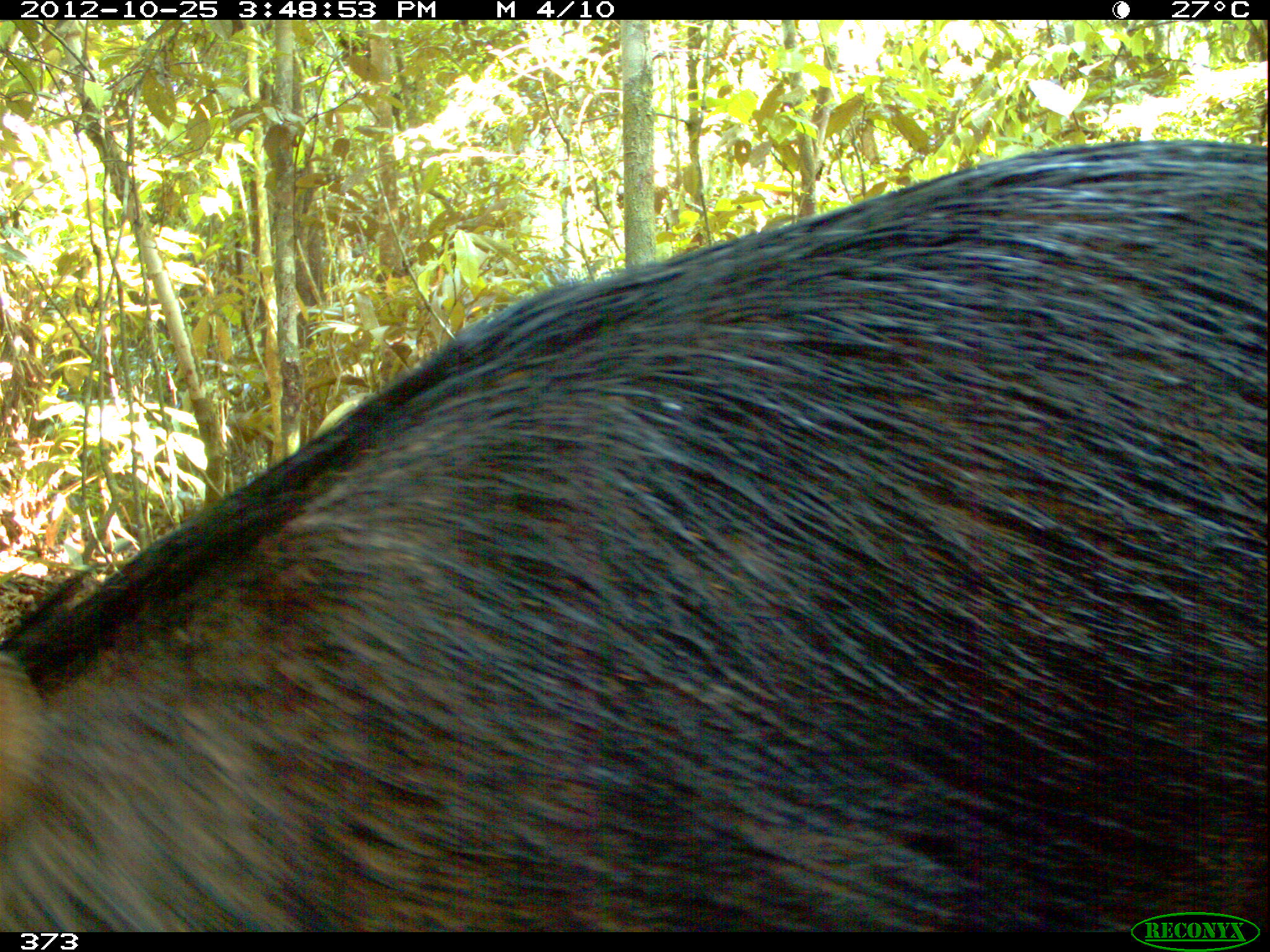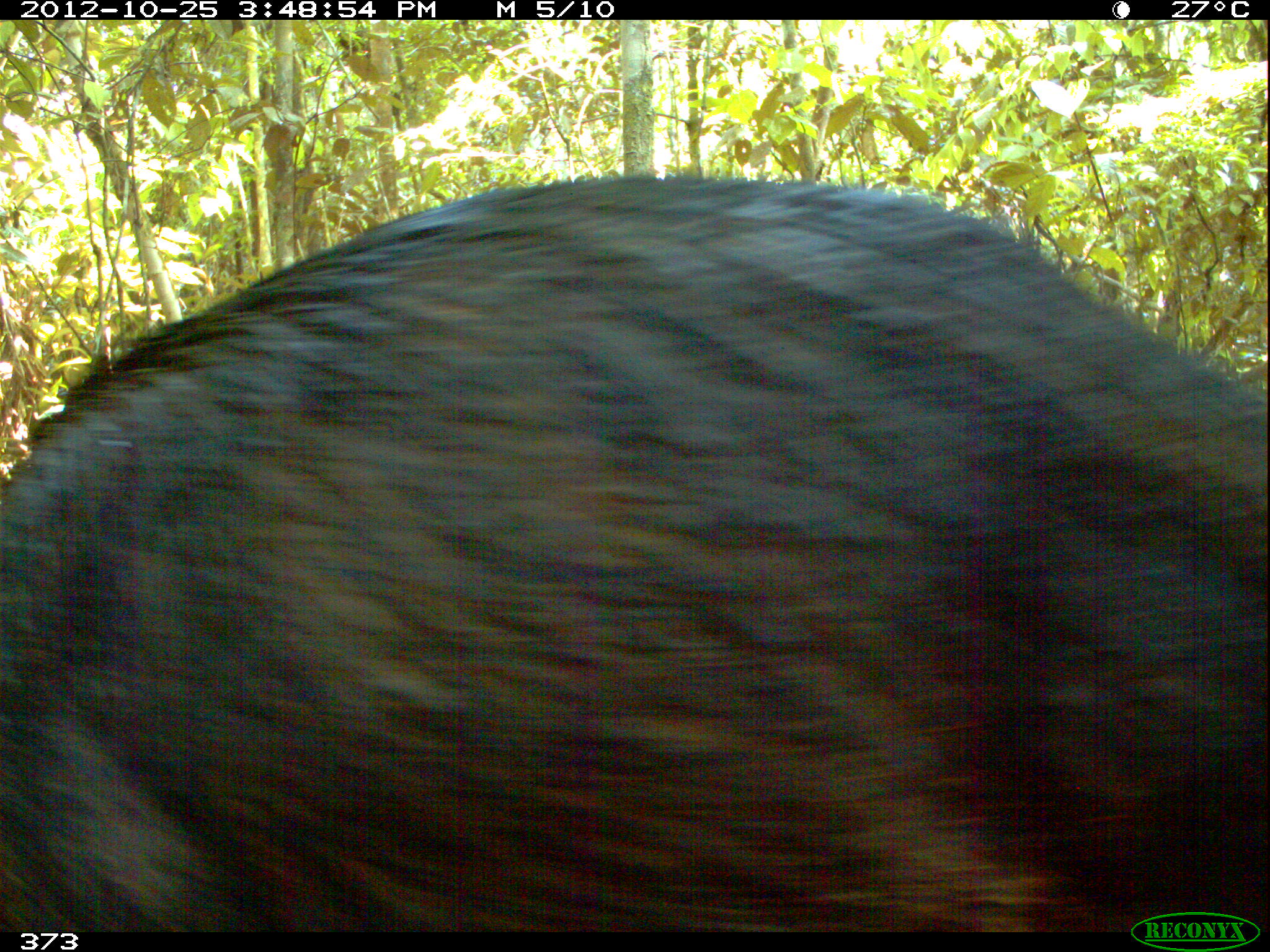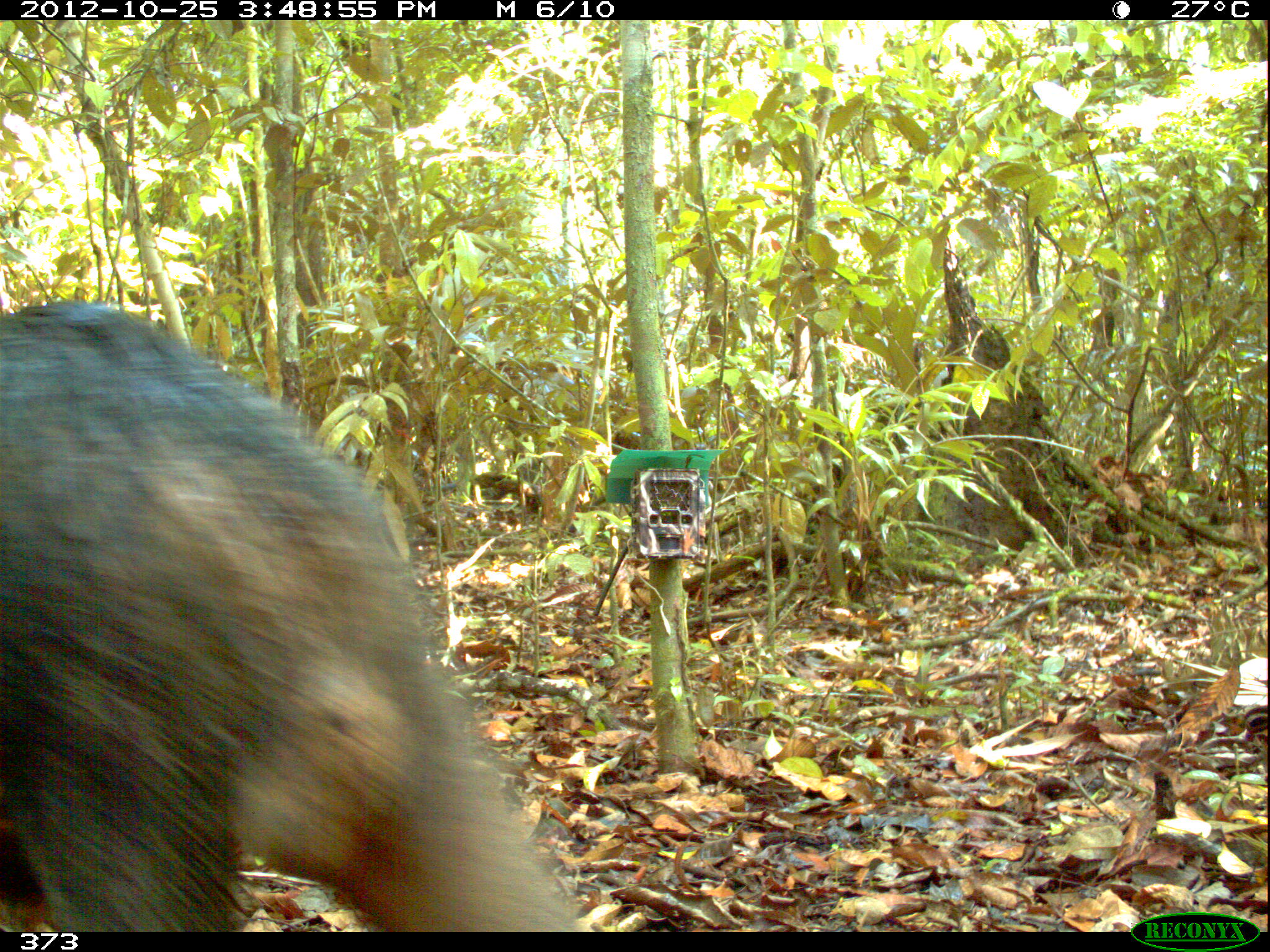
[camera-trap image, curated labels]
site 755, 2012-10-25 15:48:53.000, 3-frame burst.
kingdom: Animalia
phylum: Chordata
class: Mammalia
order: Artiodactyla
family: Tayassuidae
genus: Tayassu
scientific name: Tayassu pecari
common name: white-lipped peccary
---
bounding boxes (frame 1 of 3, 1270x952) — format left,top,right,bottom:
tayassu pecari: 0,138,1267,932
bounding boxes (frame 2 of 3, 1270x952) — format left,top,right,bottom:
tayassu pecari: 0,170,1267,930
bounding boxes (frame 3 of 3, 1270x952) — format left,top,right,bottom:
tayassu pecari: 0,294,577,932